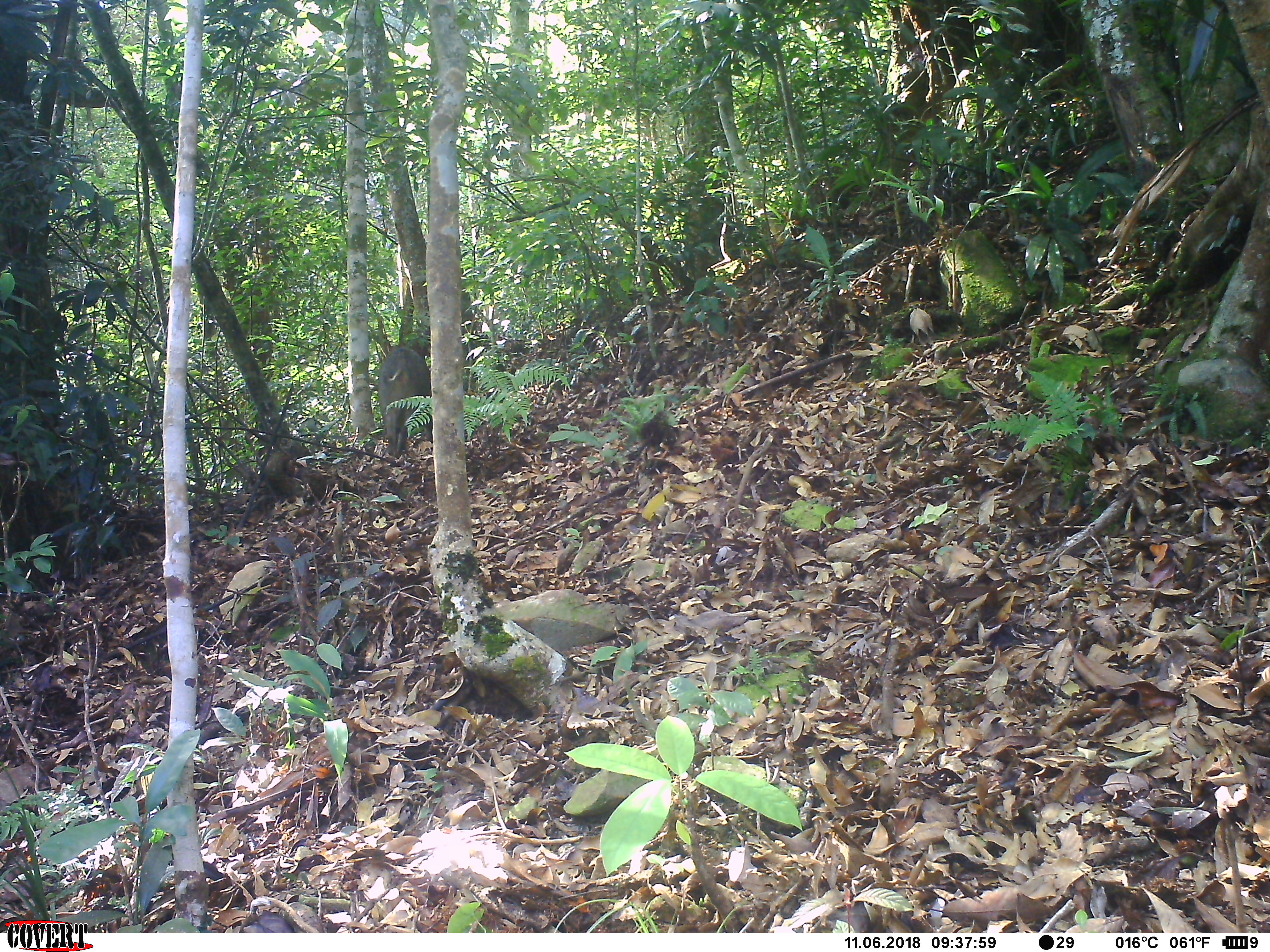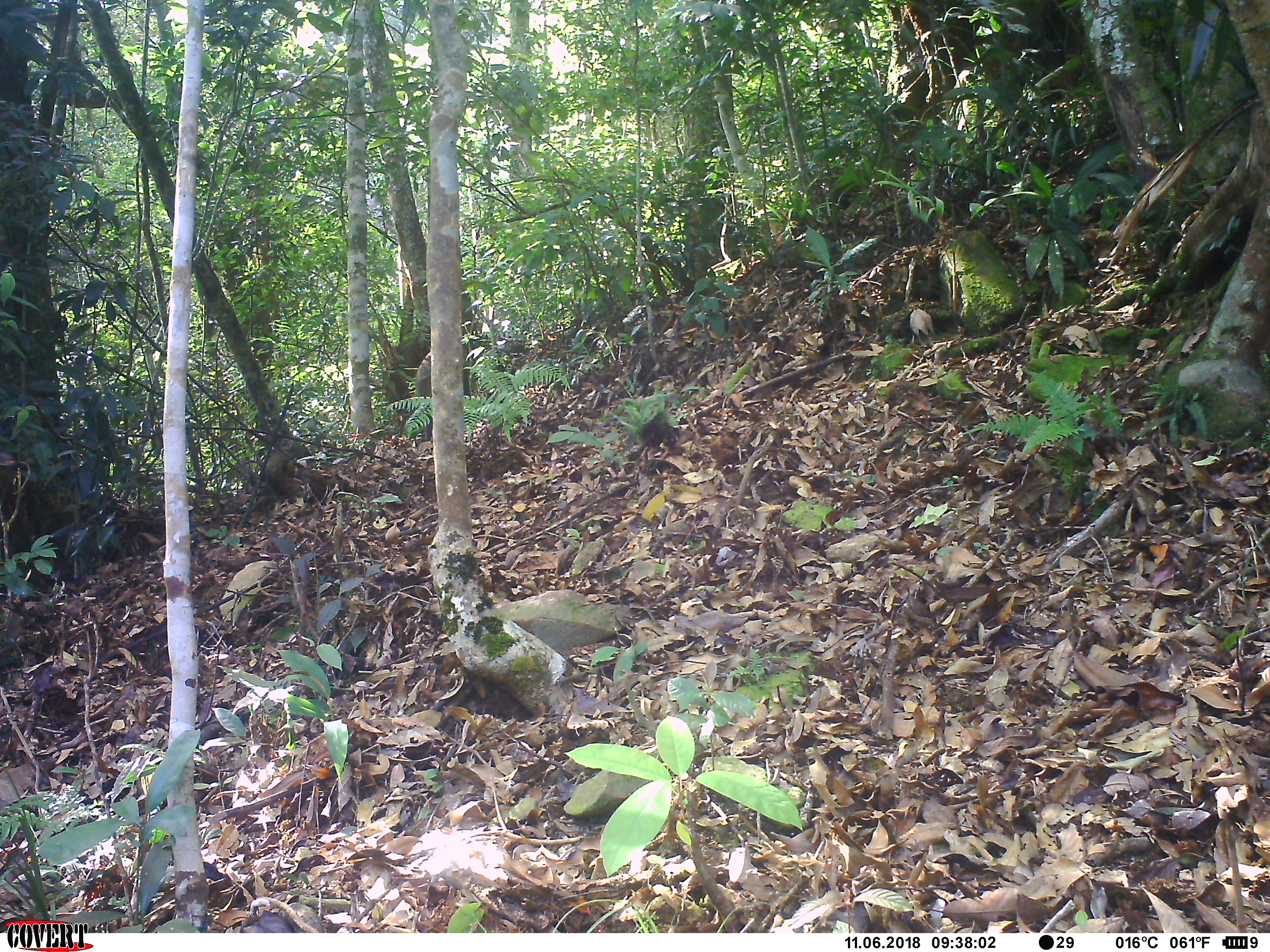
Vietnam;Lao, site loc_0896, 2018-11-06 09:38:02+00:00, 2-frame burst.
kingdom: Animalia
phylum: Chordata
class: Mammalia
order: Artiodactyla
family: Suidae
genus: Sus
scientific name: Sus scrofa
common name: eurasian wild pig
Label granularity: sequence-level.